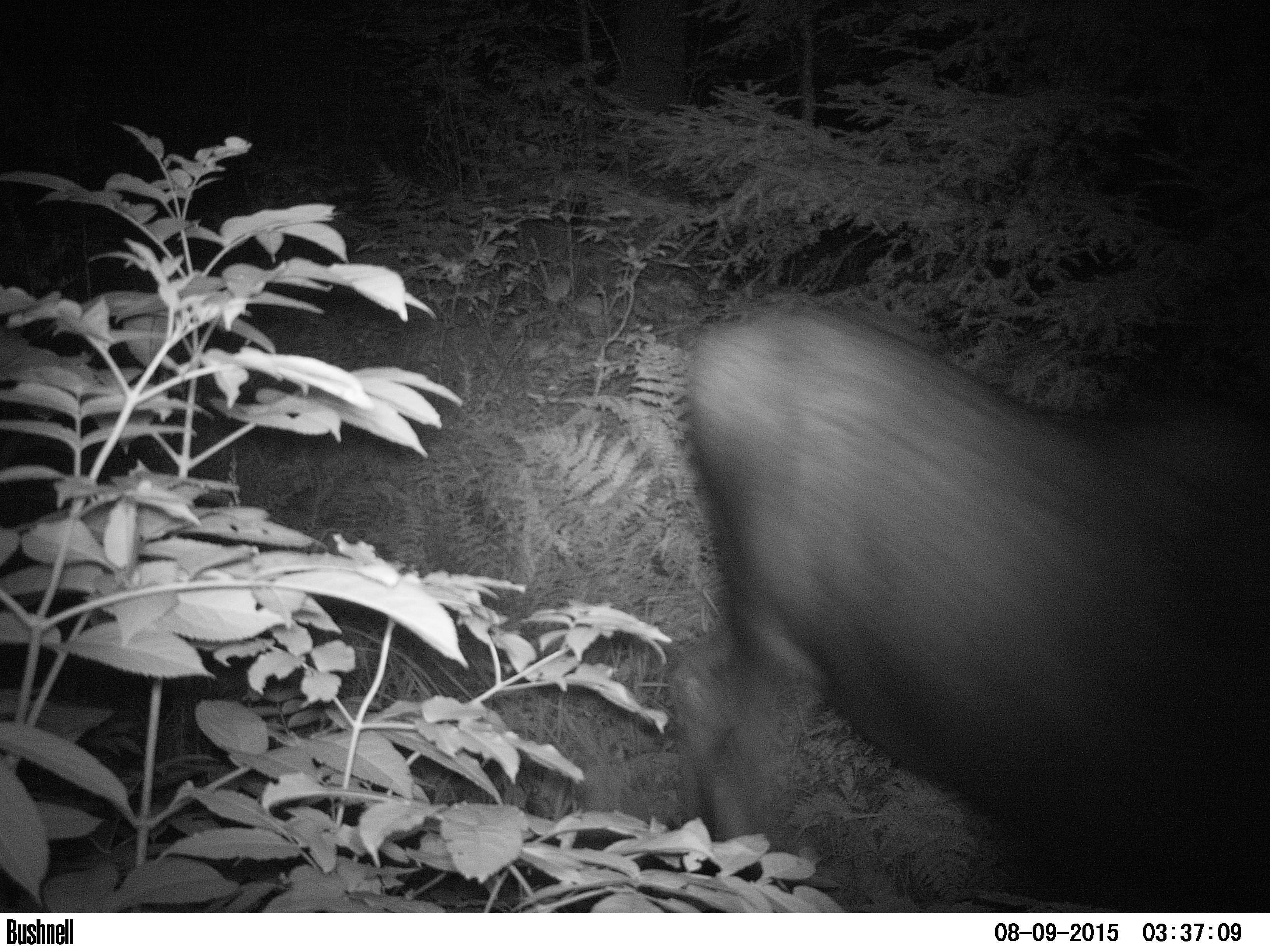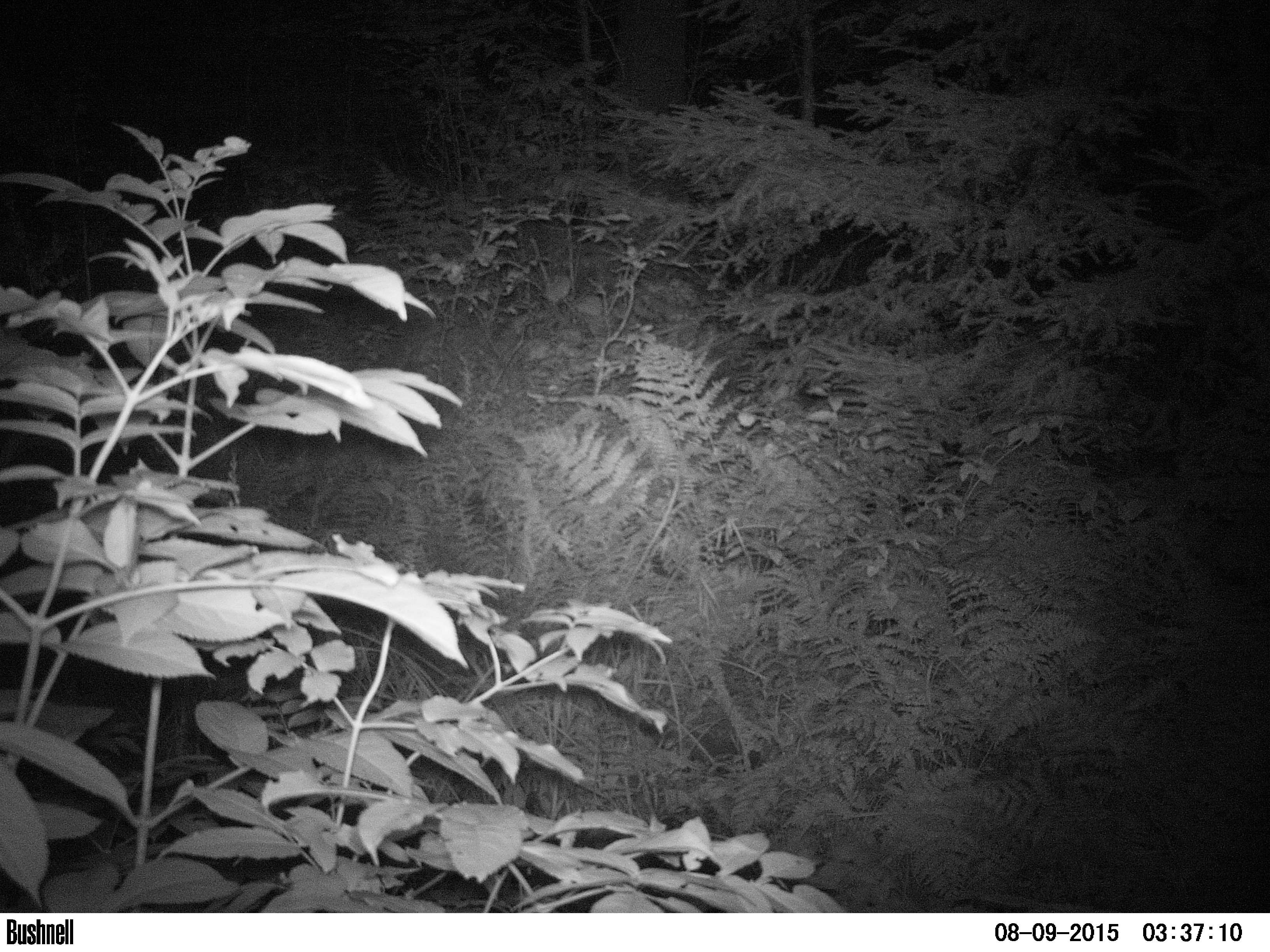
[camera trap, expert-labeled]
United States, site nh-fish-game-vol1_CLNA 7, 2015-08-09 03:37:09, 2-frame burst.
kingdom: Animalia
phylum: Chordata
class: Mammalia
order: Artiodactyla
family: Cervidae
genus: Alces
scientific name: Alces alces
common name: moose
Moose (Alces alces).